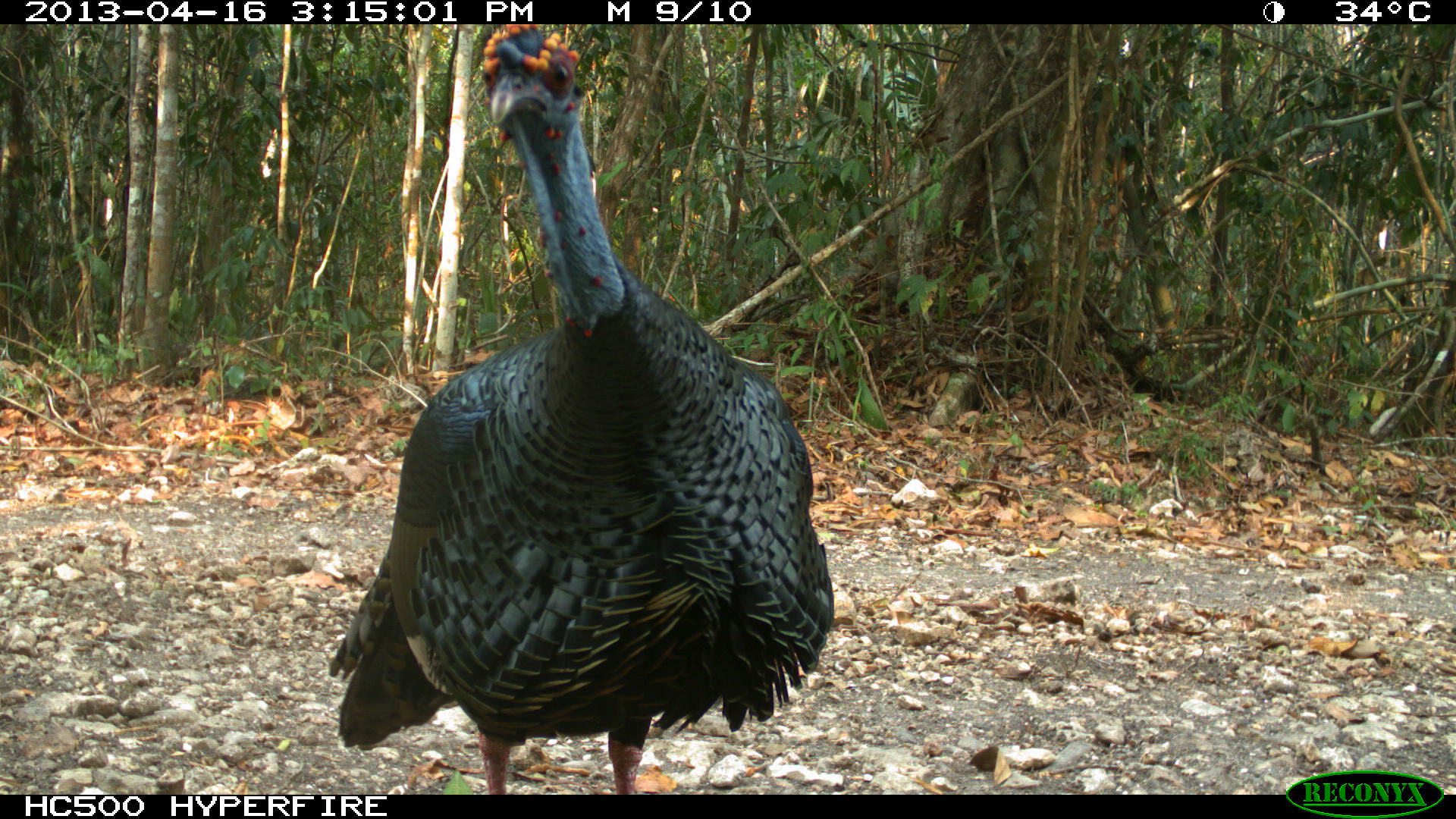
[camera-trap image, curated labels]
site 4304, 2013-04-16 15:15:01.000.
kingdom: Animalia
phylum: Chordata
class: Aves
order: Galliformes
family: Phasianidae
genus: Meleagris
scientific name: Meleagris ocellata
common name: ocellated turkey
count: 1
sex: male